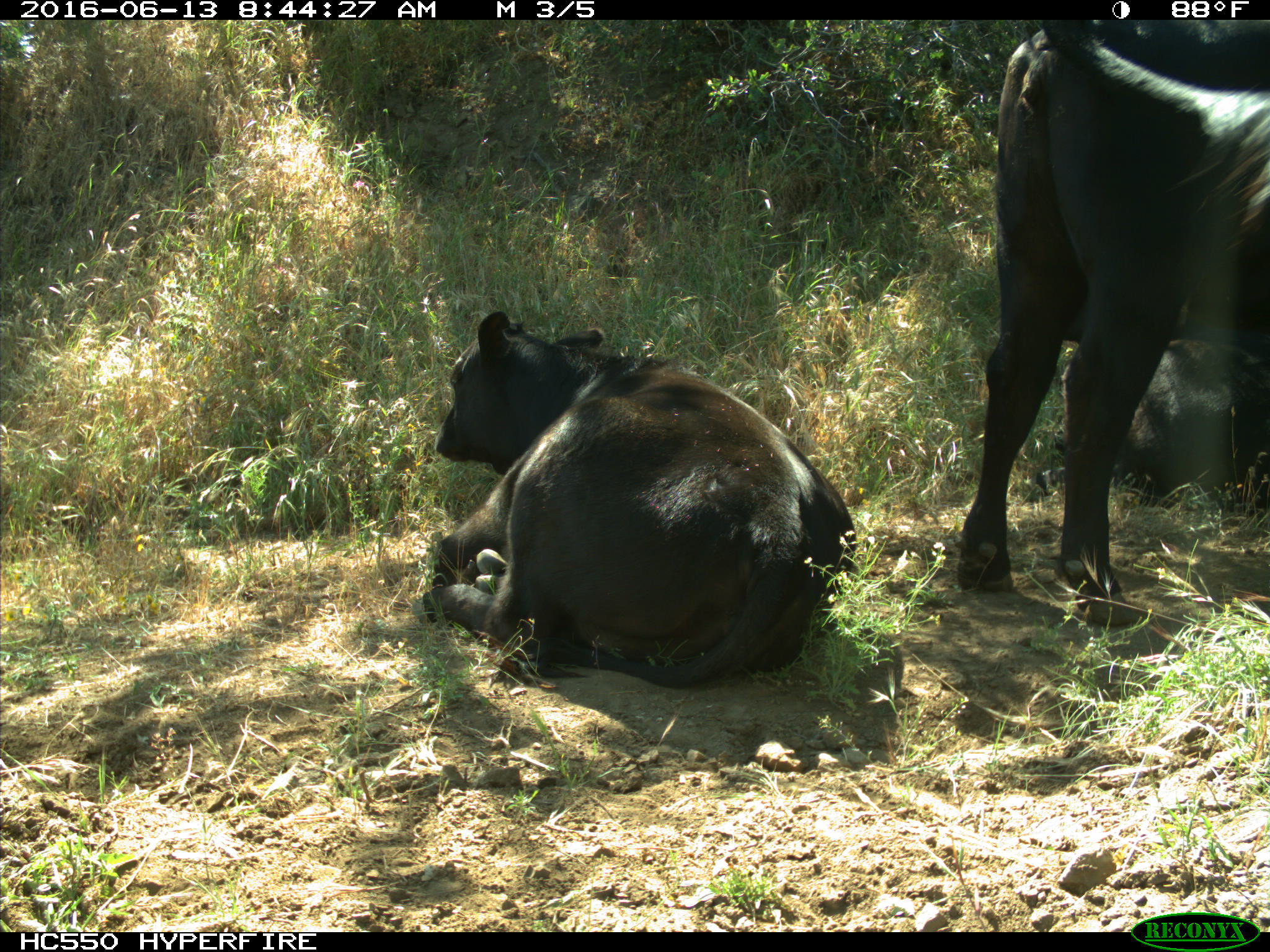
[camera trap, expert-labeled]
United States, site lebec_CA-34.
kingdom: Animalia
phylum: Chordata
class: Mammalia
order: Artiodactyla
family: Bovidae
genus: Bos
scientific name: Bos taurus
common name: domestic cow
Bos taurus (domestic cow).